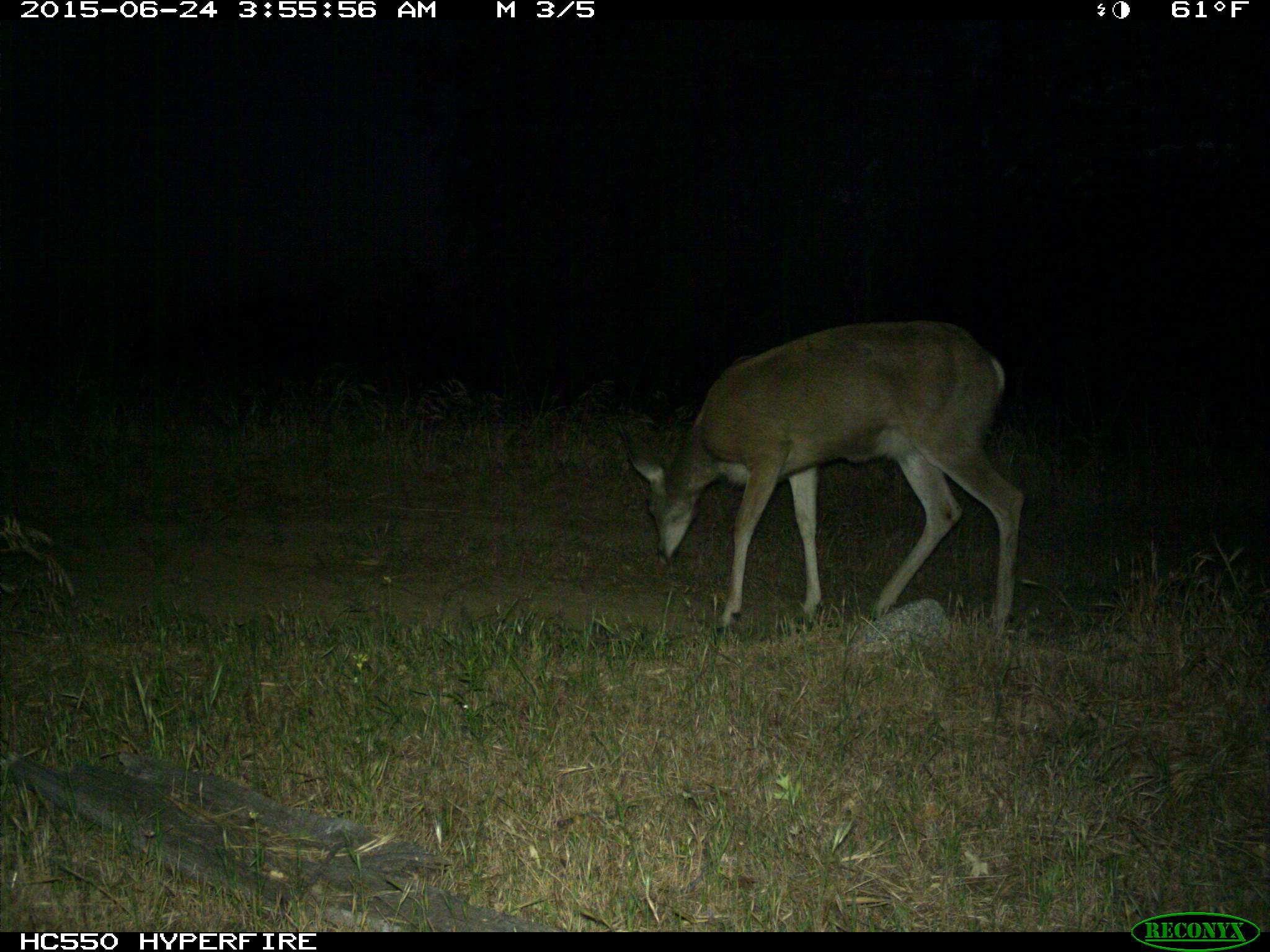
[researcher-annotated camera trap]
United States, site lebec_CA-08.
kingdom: Animalia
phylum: Chordata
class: Mammalia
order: Artiodactyla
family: Cervidae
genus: Odocoileus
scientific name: Odocoileus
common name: deer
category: unidentified deer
Unidentified deer (deer) (Odocoileus).